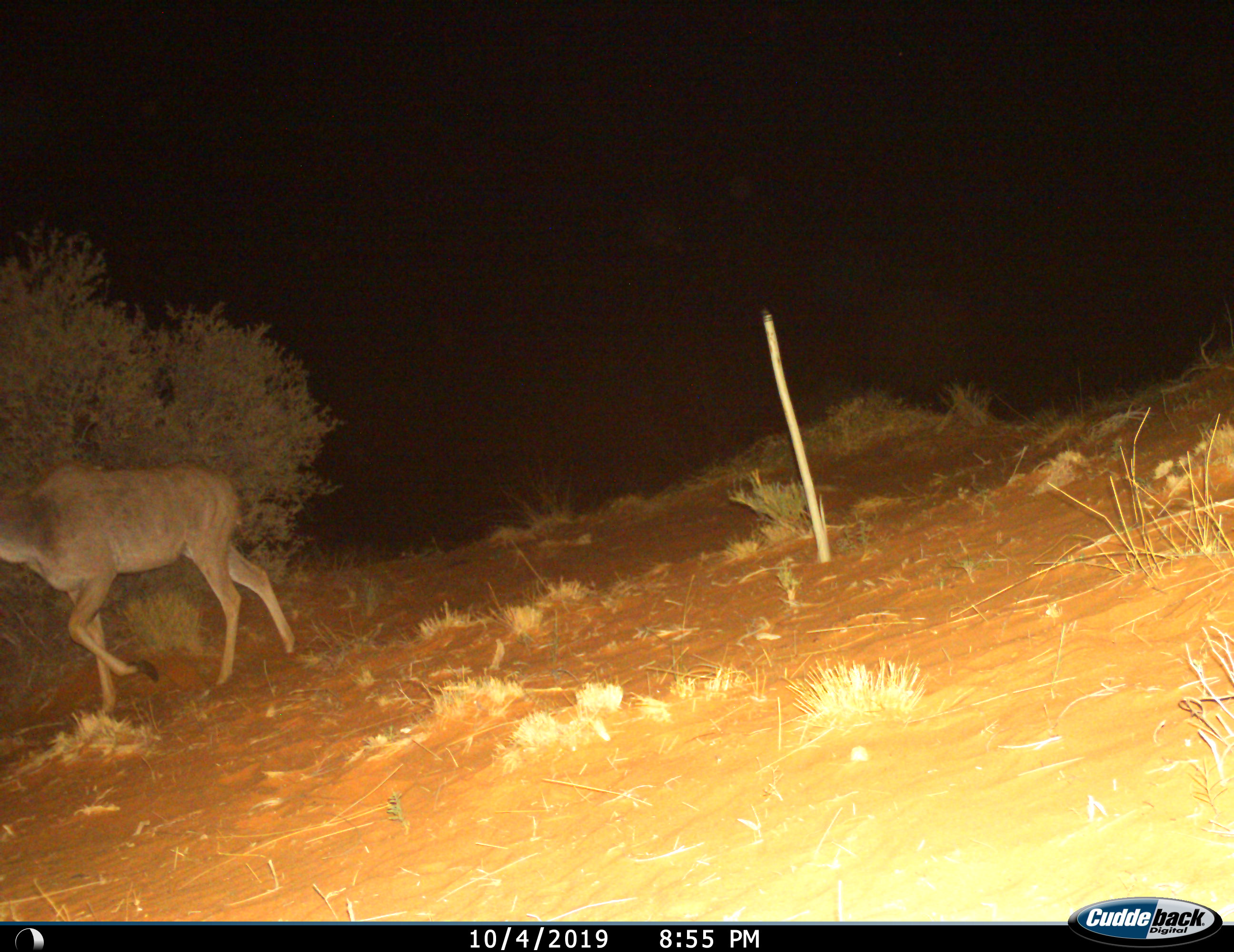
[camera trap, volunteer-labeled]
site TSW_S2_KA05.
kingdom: Animalia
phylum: Chordata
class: Mammalia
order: Artiodactyla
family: Bovidae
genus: Tragelaphus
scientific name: Tragelaphus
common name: kudu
Kudu (Tragelaphus), count 1. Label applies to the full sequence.